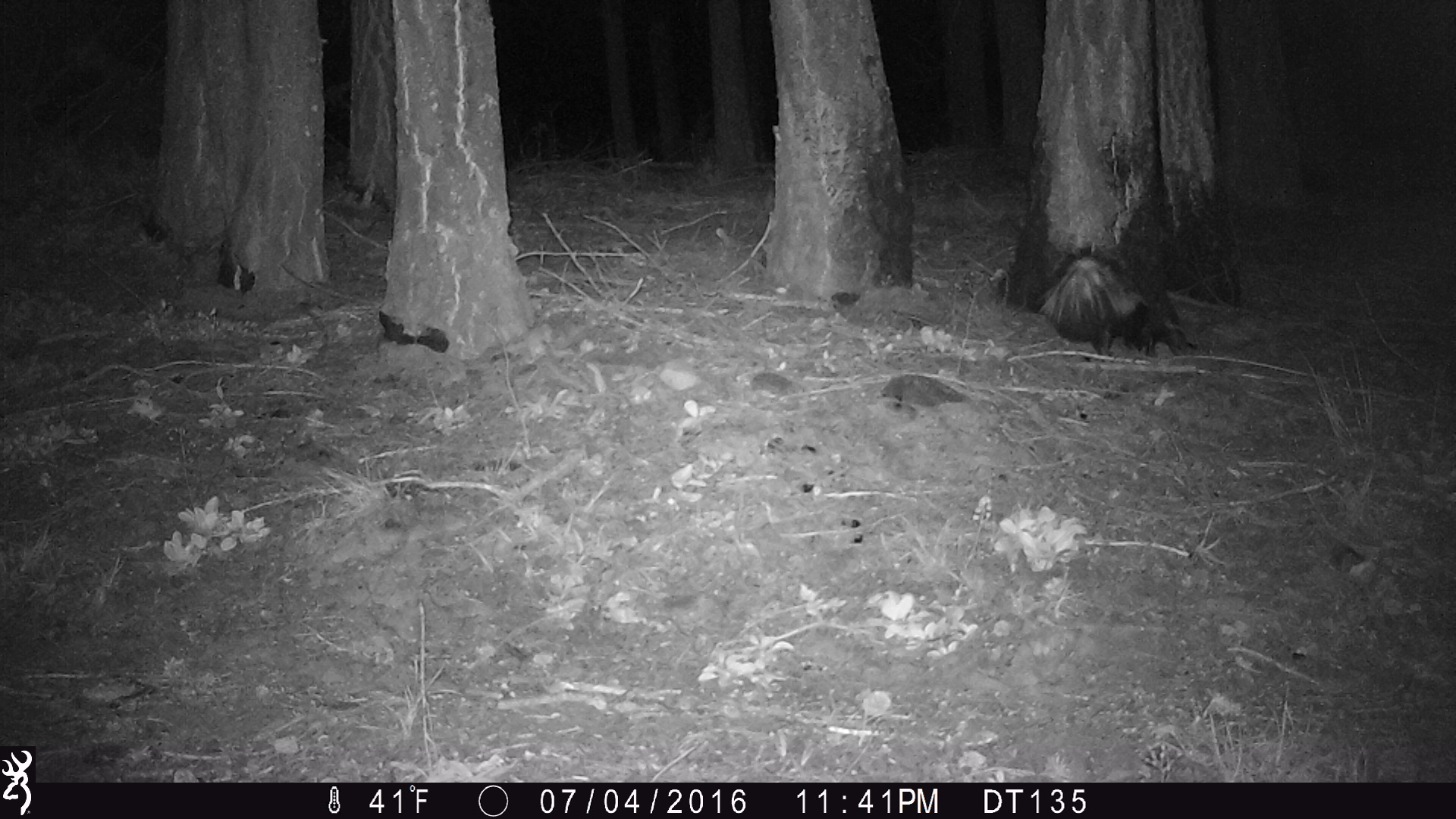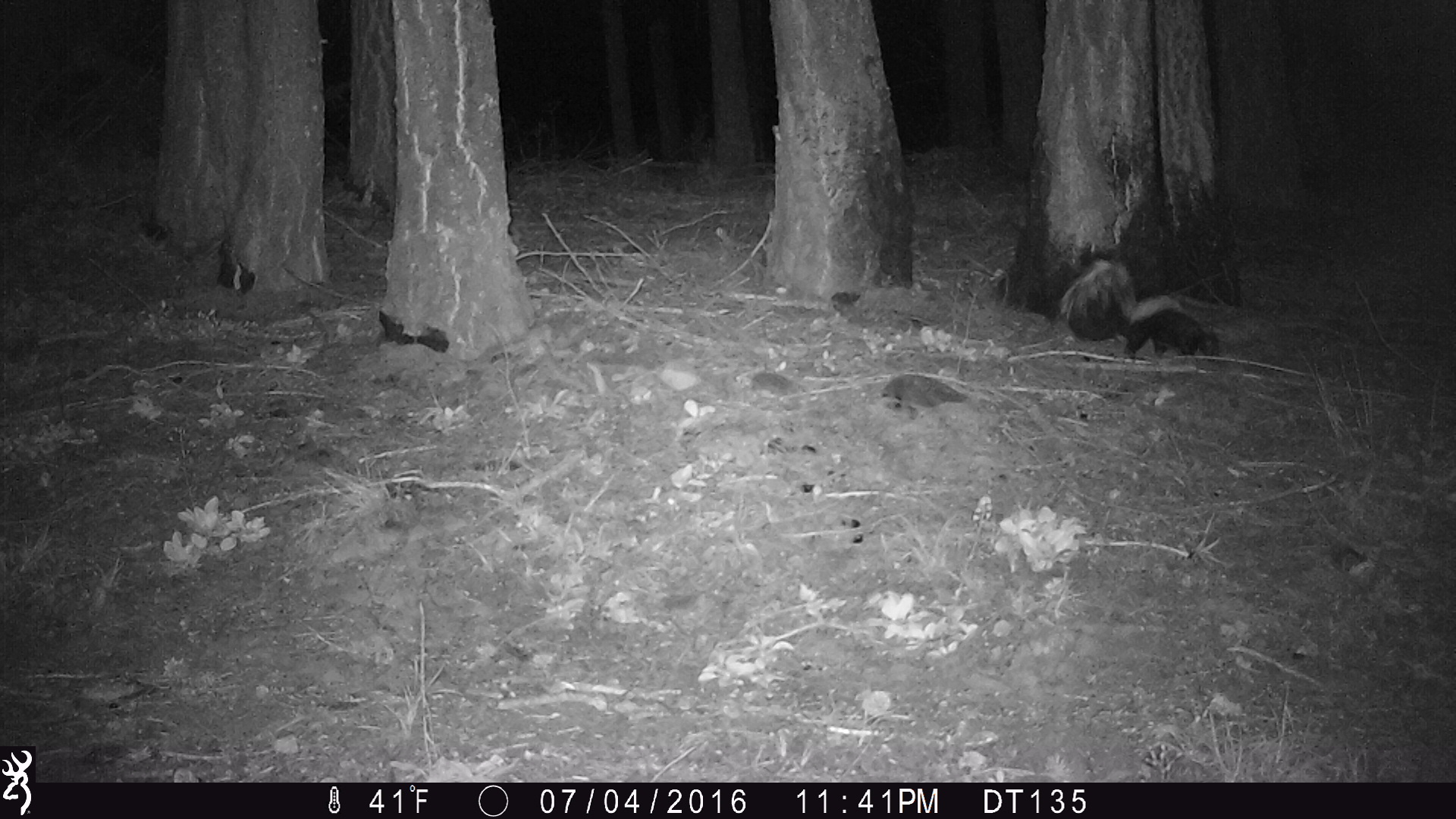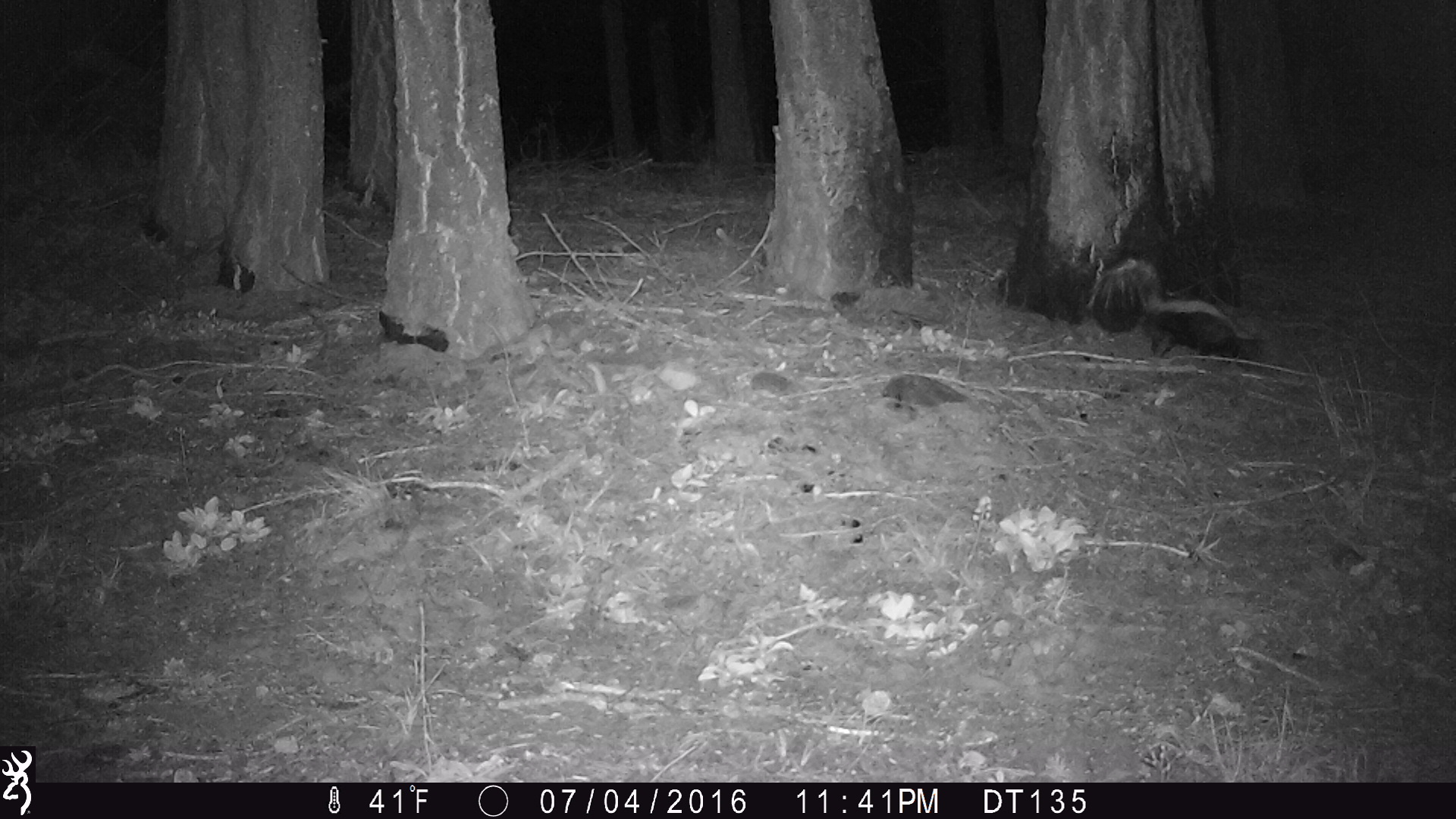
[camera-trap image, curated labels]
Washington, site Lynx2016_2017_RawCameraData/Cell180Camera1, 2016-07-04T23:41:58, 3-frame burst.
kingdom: Animalia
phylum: Chordata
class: Mammalia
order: Carnivora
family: Mephitidae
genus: Mephitis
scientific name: Mephitis mephitis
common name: striped skunk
Mephitis mephitis (striped skunk). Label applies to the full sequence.